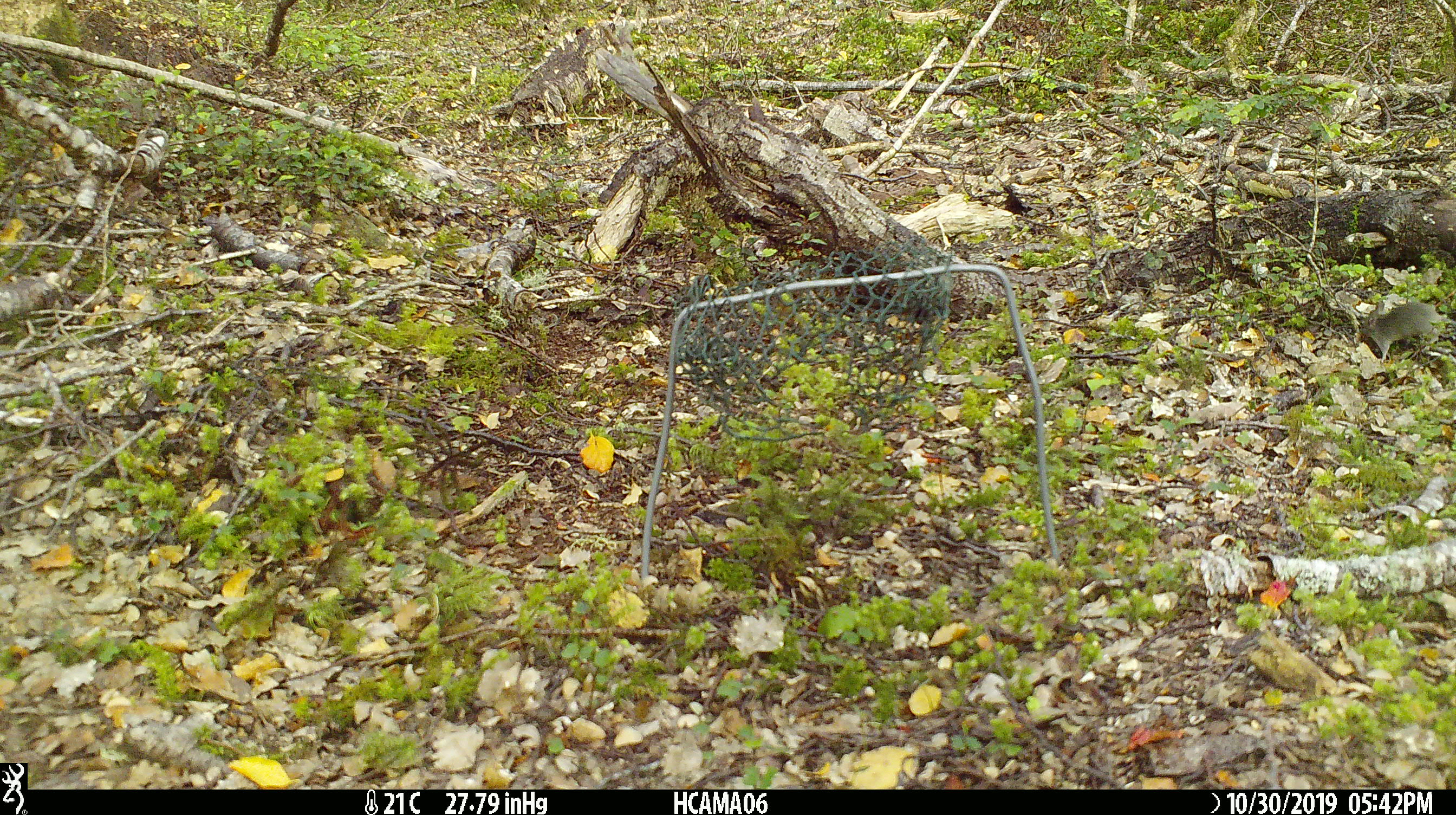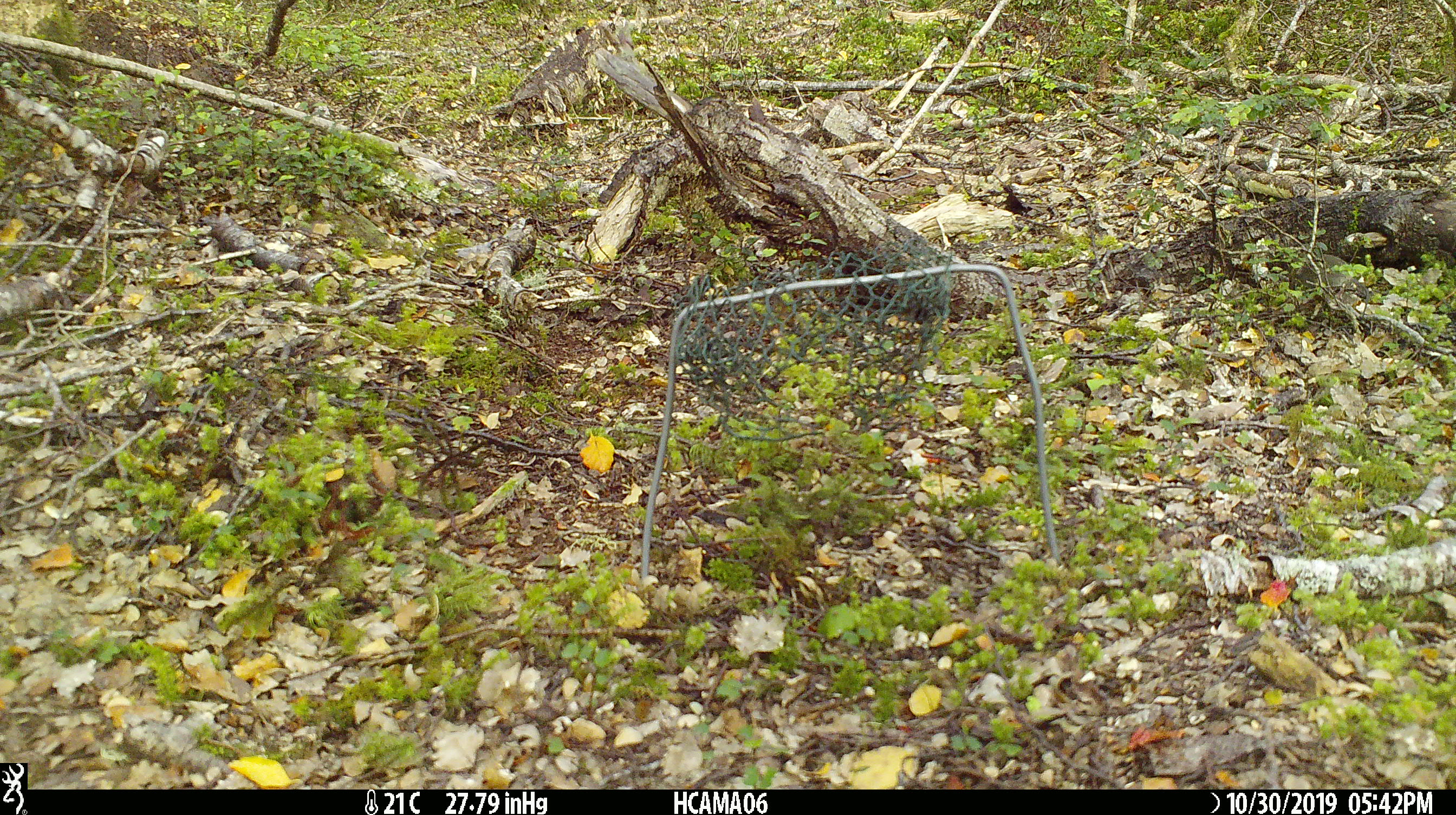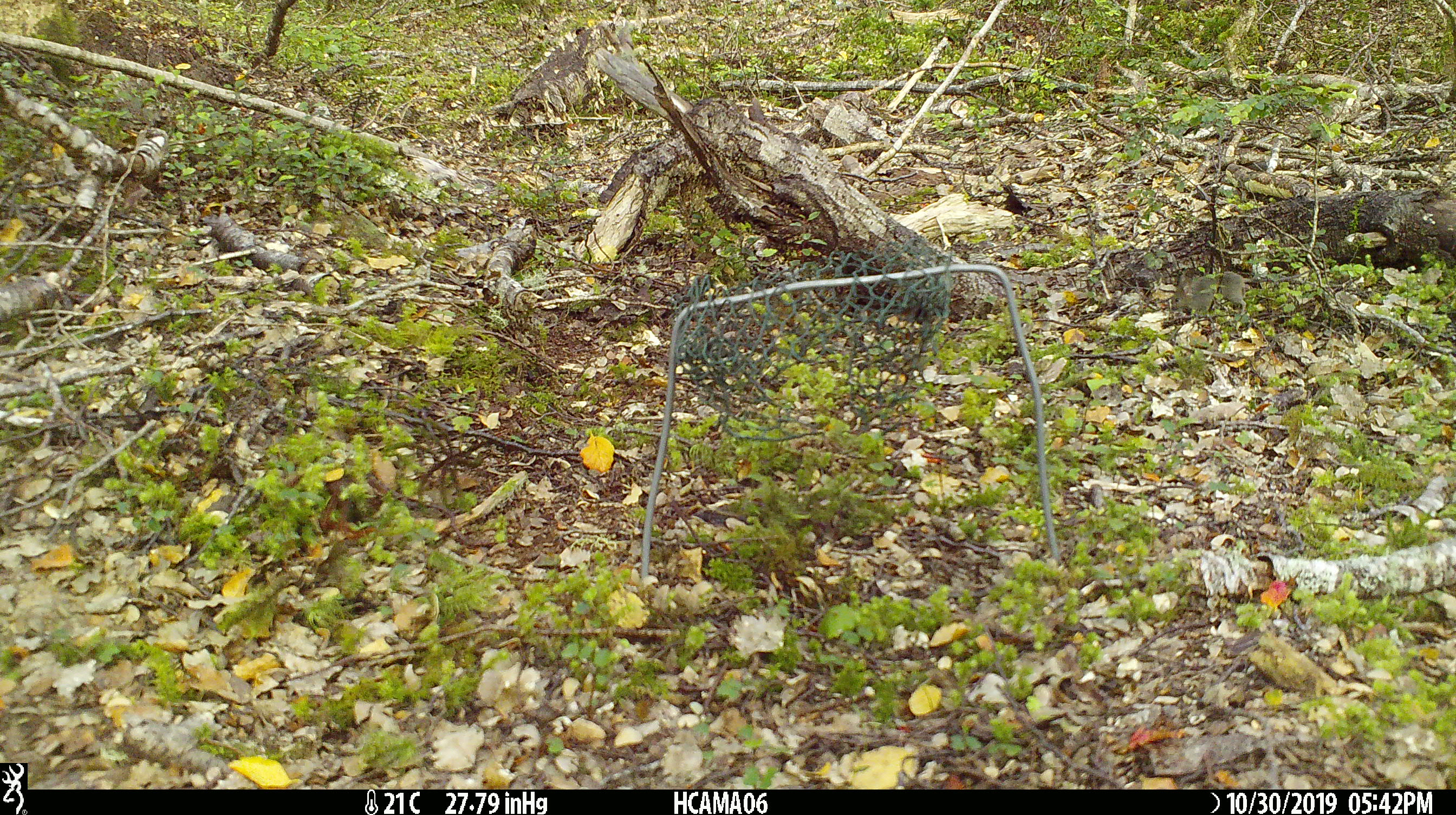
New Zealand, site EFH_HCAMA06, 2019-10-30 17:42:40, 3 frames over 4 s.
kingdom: Animalia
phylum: Chordata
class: Mammalia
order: Rodentia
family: Muridae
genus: Mus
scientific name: Mus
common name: mouse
Mouse (Mus).